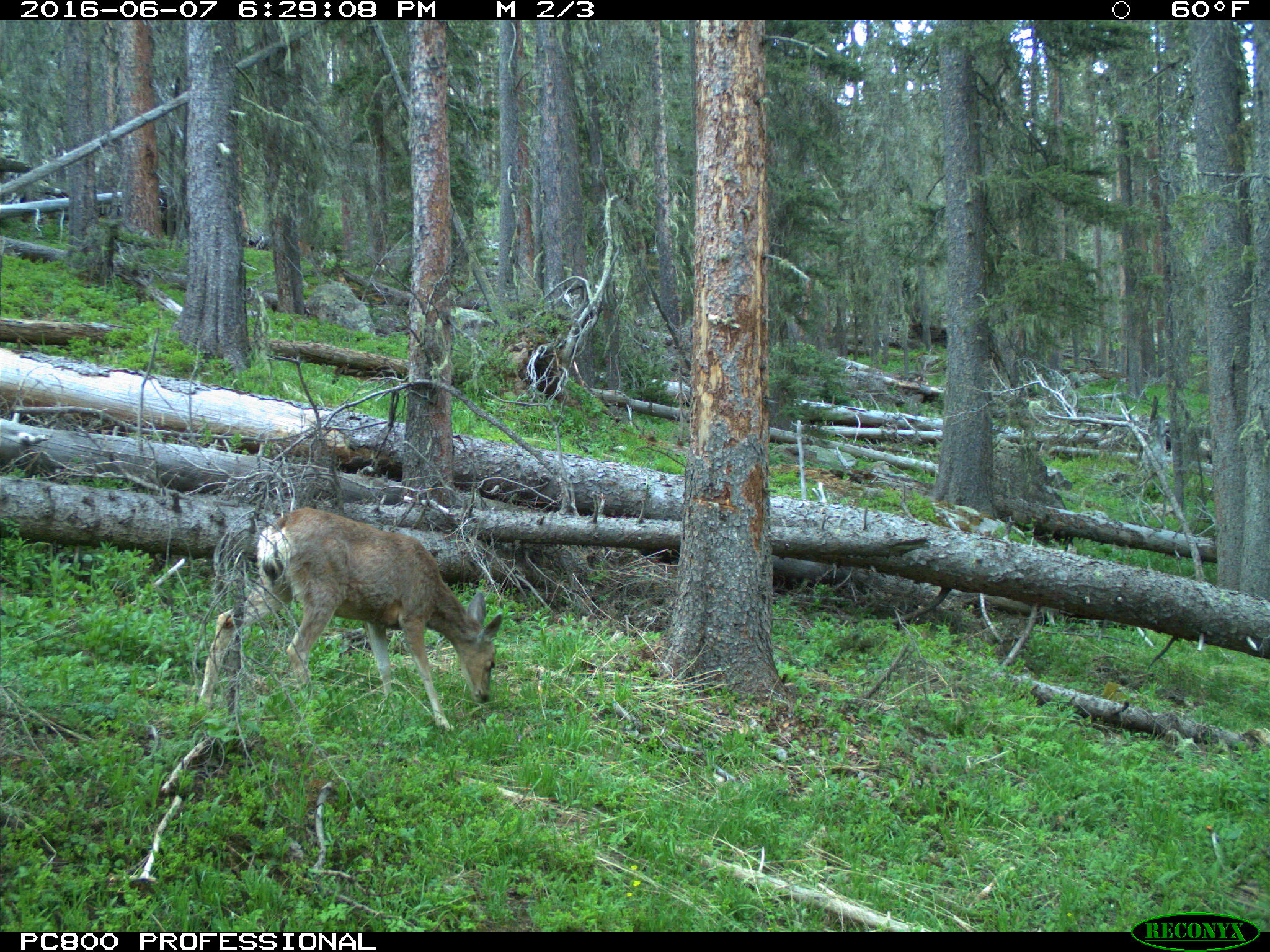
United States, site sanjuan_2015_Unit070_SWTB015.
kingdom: Animalia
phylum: Chordata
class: Mammalia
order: Artiodactyla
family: Cervidae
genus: Odocoileus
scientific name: Odocoileus hemionus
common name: mule deer